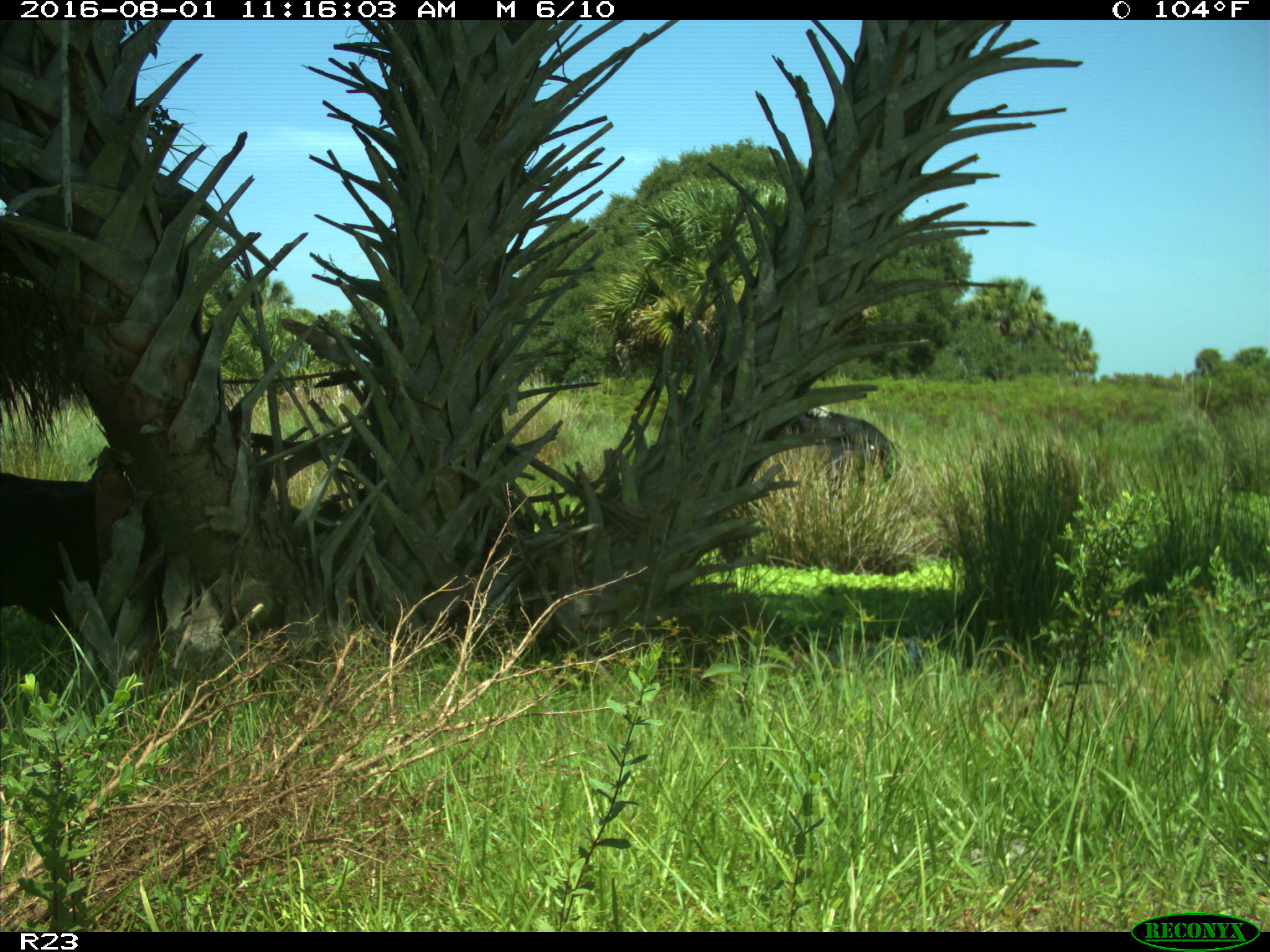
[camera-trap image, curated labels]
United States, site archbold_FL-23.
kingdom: Animalia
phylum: Chordata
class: Mammalia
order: Artiodactyla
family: Bovidae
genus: Bos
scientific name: Bos taurus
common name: domestic cow